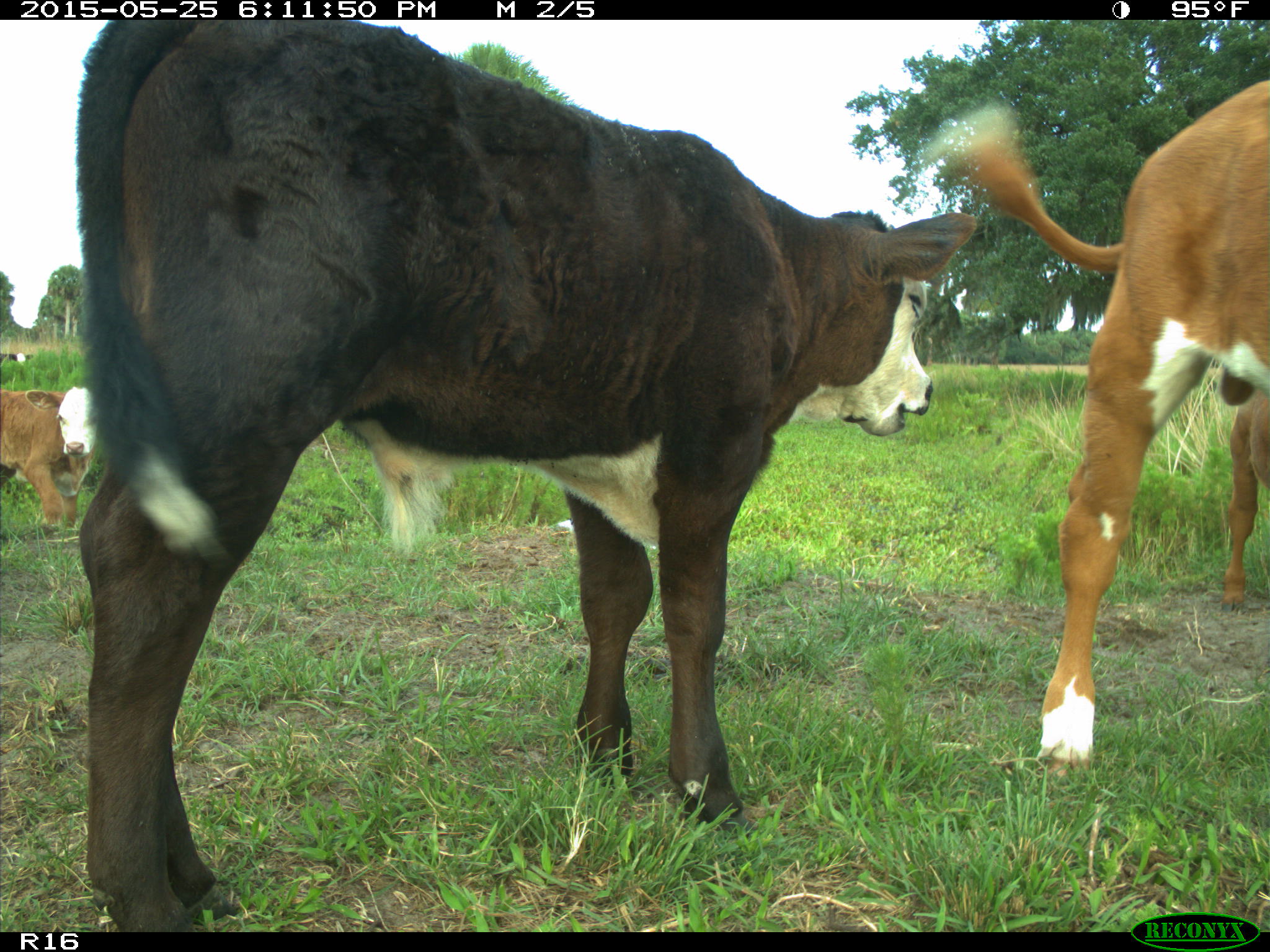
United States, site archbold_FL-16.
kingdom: Animalia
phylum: Chordata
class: Mammalia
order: Artiodactyla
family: Bovidae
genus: Bos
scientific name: Bos taurus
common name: domestic cow